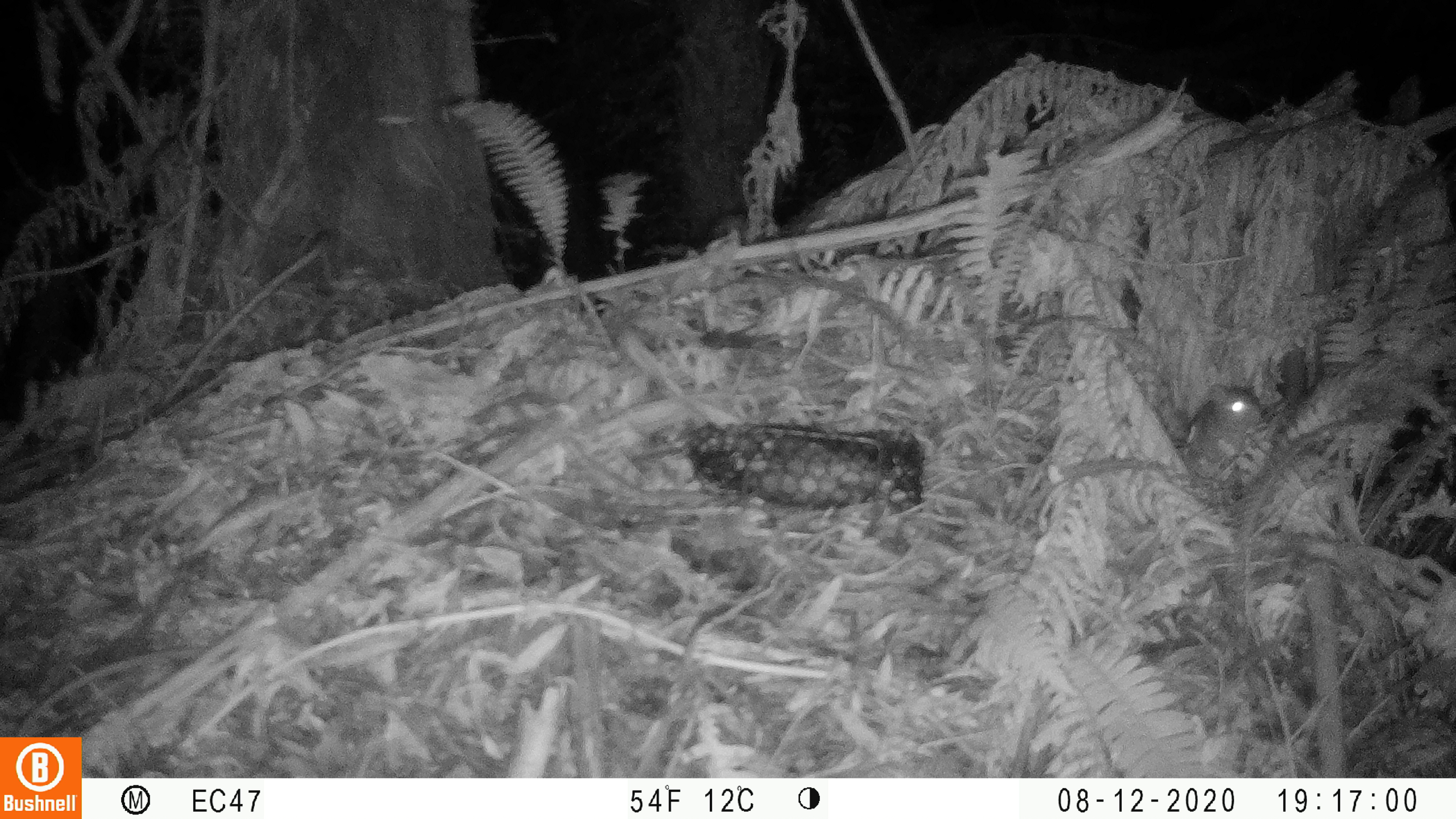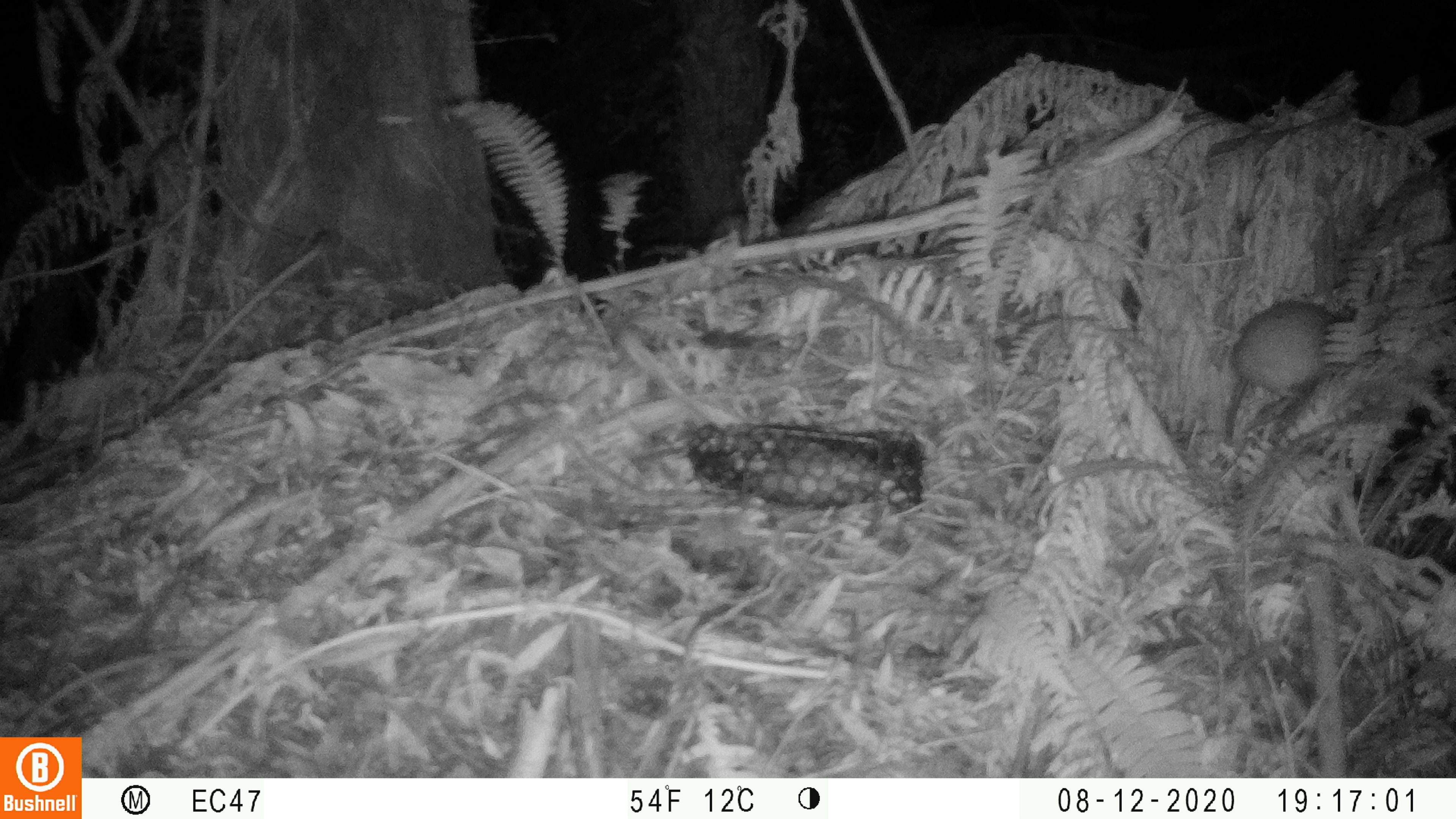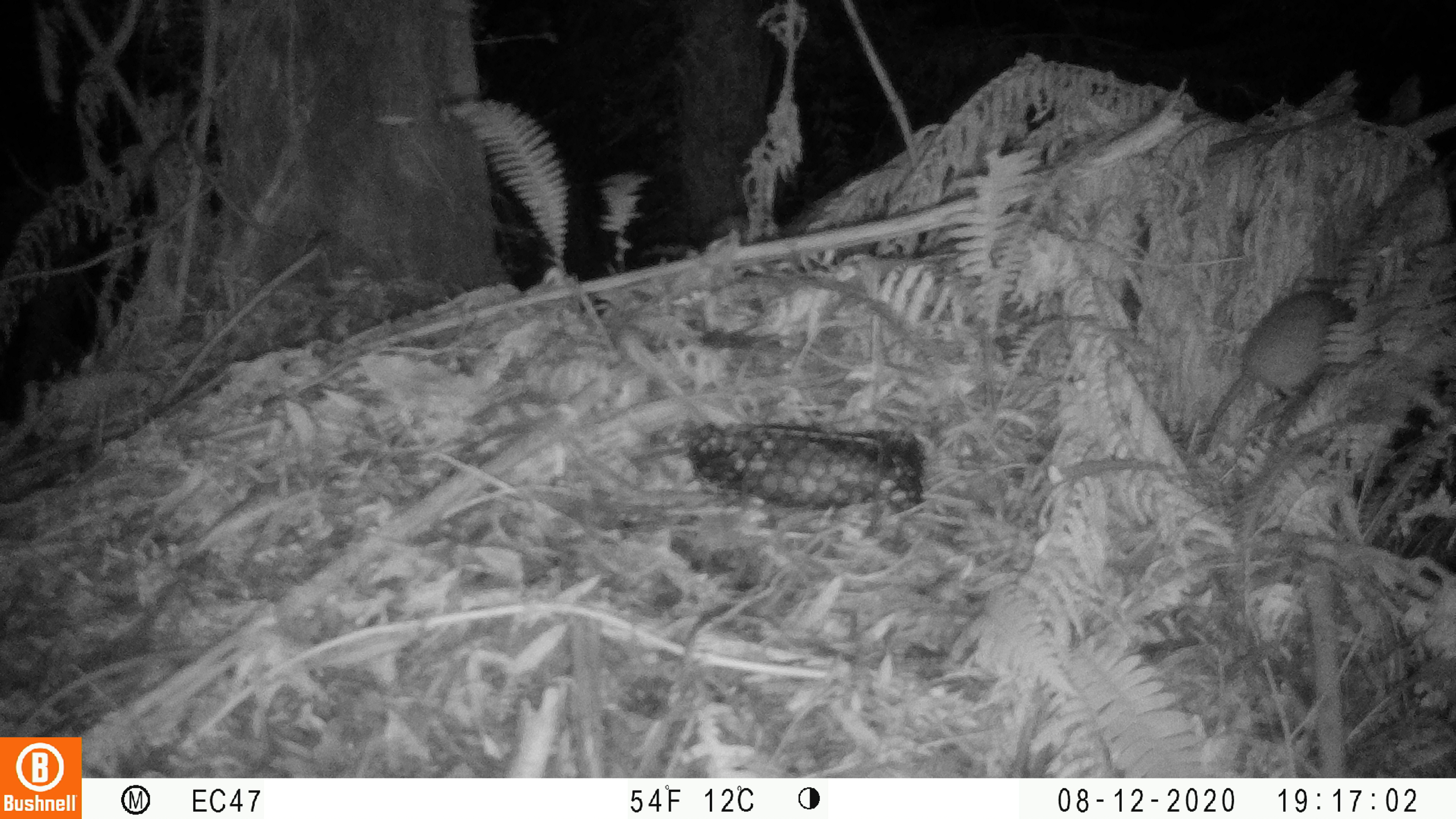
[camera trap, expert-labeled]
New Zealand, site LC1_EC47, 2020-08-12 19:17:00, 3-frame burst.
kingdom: Animalia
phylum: Chordata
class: Mammalia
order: Rodentia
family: Muridae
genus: Rattus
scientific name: Rattus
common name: rat